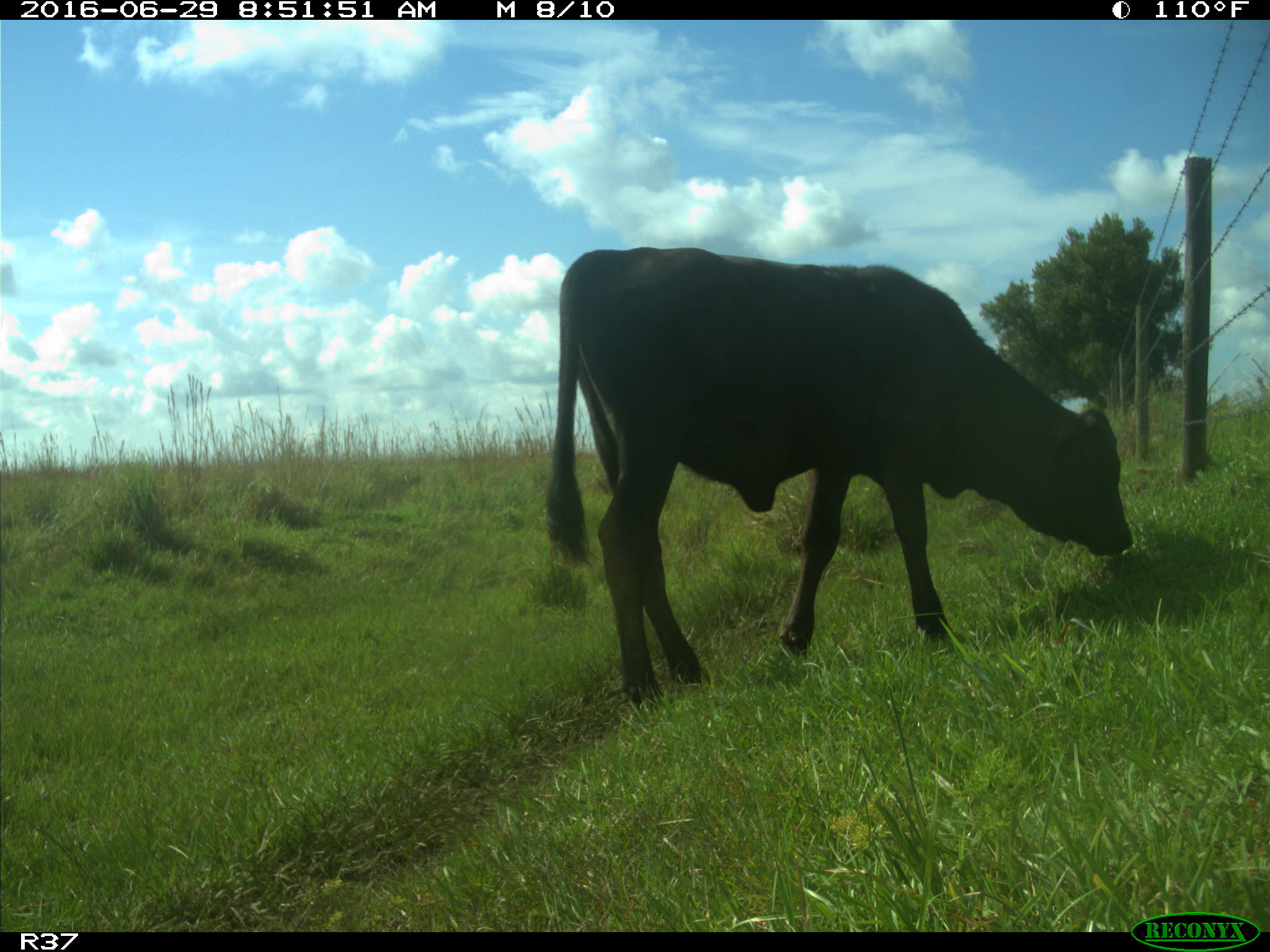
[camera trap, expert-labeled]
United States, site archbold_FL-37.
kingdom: Animalia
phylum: Chordata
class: Mammalia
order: Artiodactyla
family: Bovidae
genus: Bos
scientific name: Bos taurus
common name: domestic cow